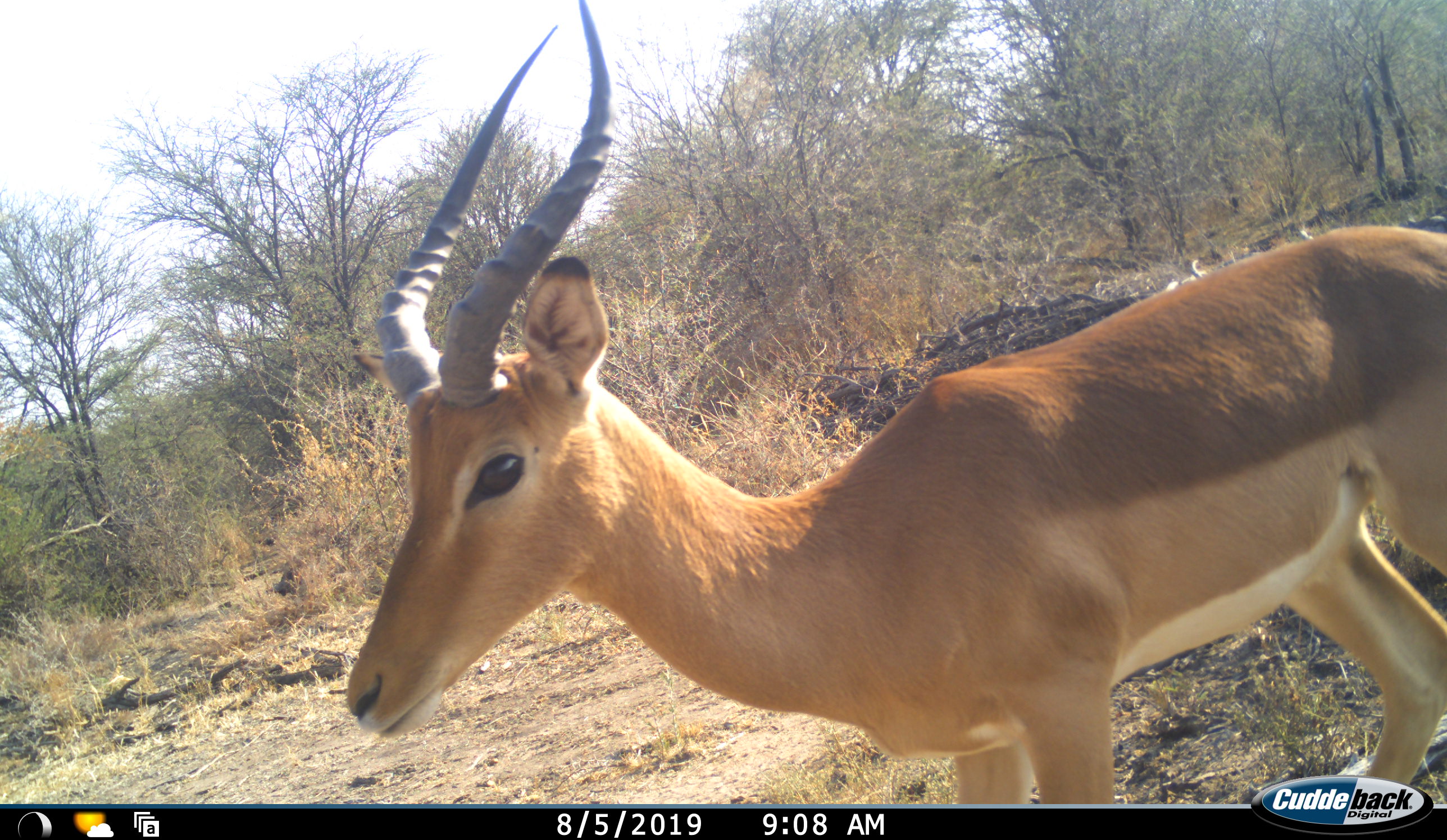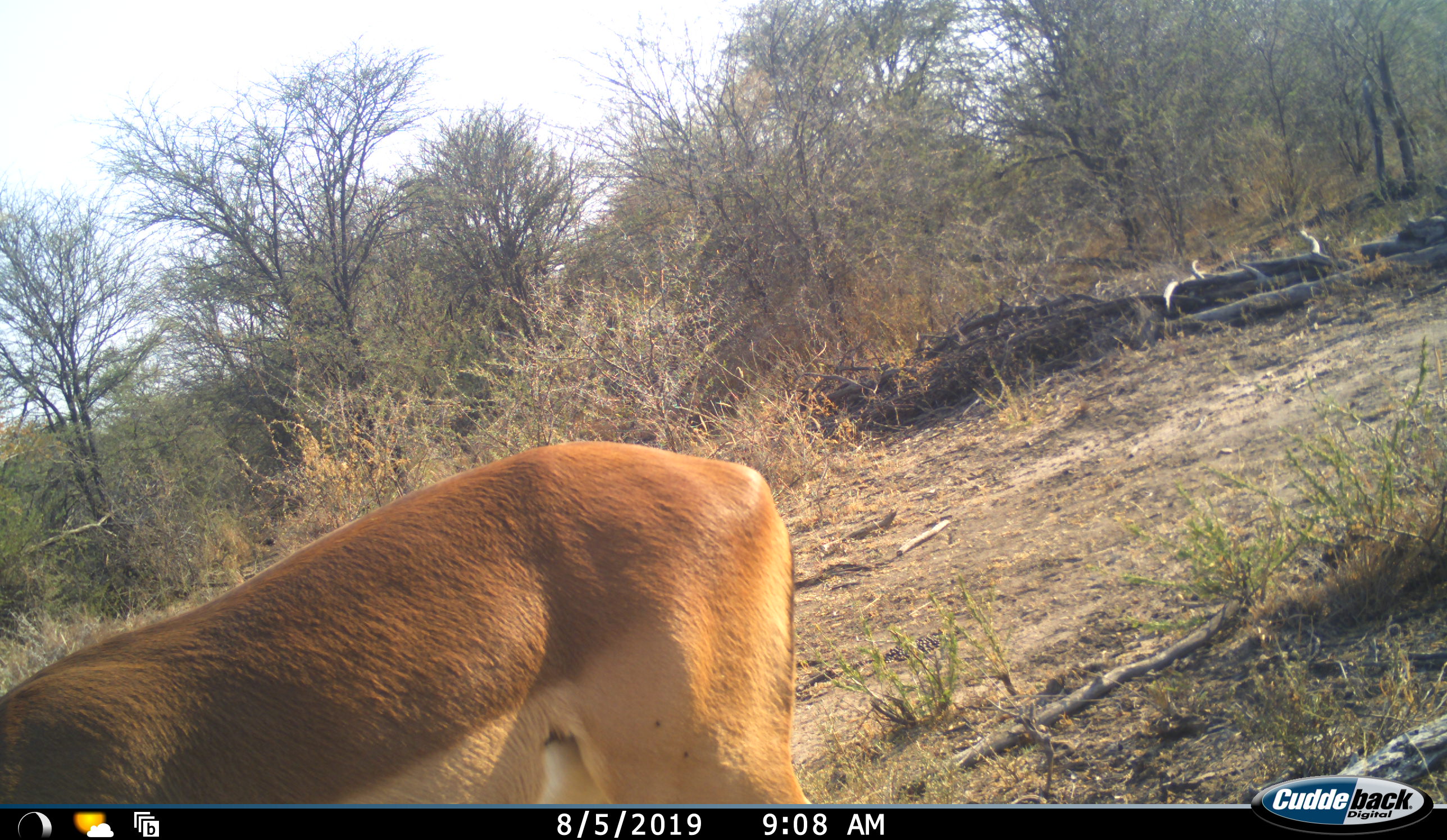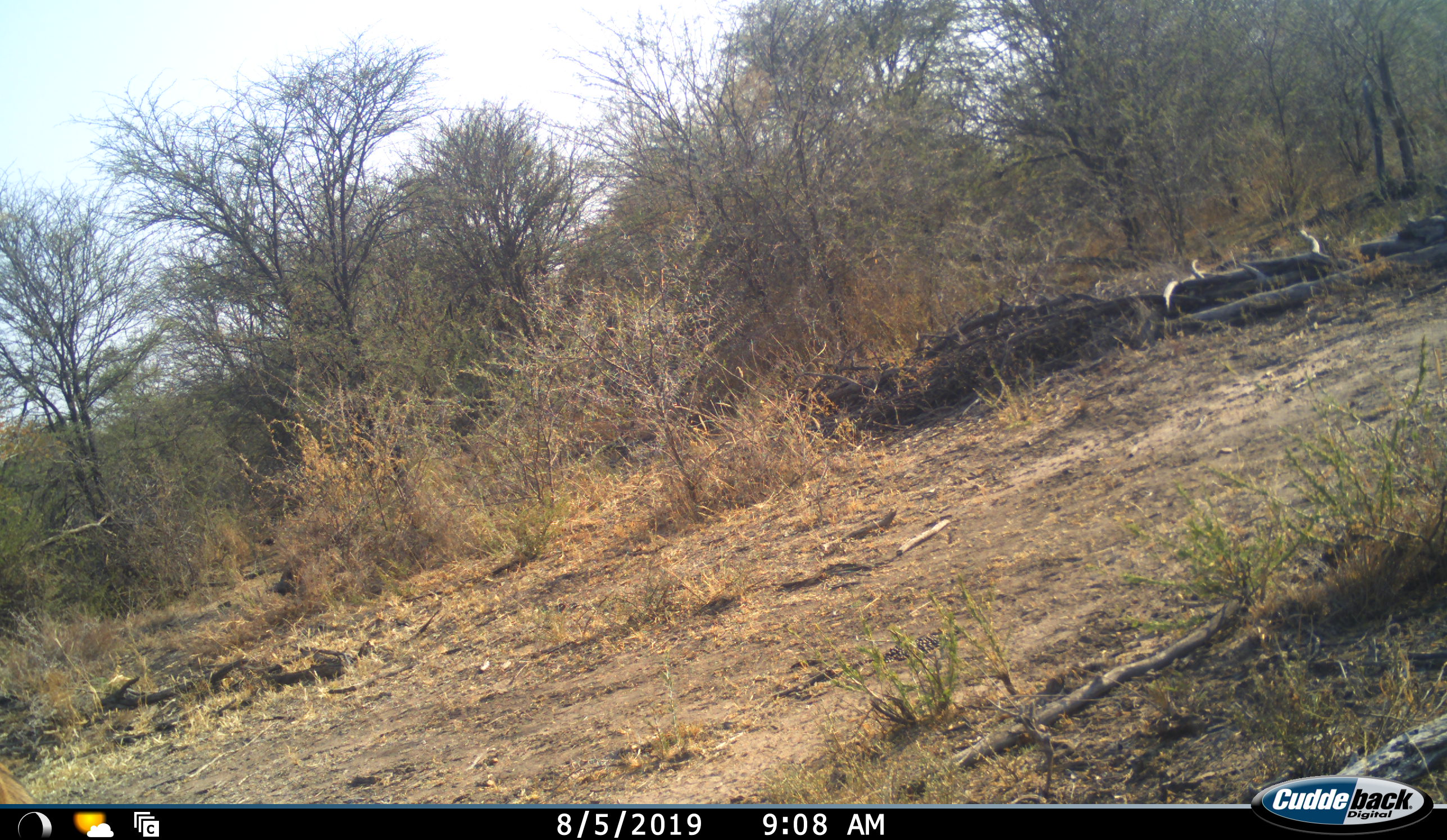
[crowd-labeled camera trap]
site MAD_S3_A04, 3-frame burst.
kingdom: Animalia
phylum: Chordata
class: Mammalia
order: Artiodactyla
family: Bovidae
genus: Aepyceros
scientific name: Aepyceros melampus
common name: impala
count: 1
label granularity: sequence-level